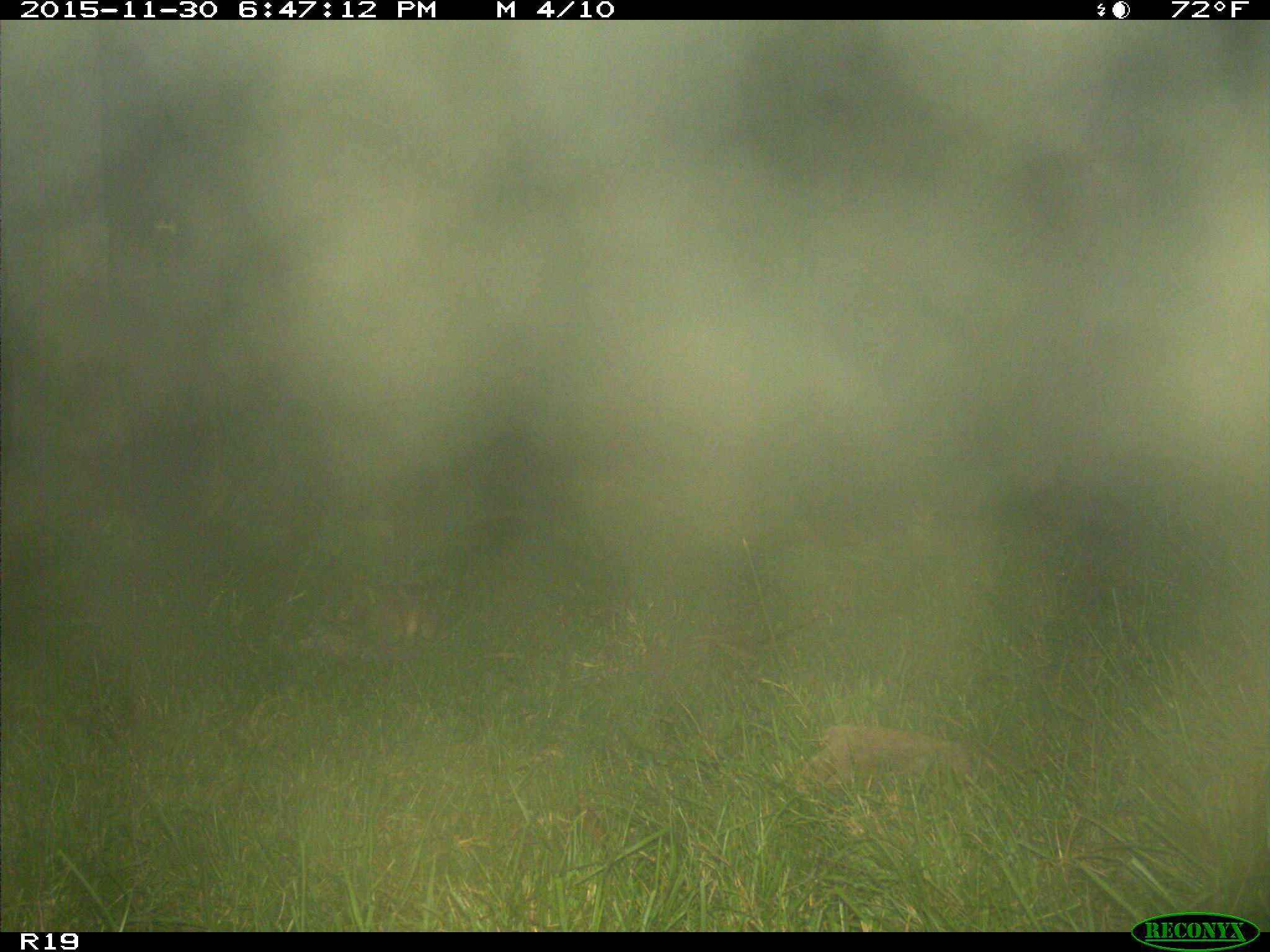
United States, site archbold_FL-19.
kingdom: Animalia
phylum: Chordata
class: Mammalia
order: Cingulata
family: Dasypodidae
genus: Dasypus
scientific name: Dasypus novemcinctus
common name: nine-banded armadillo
Dasypus novemcinctus (nine-banded armadillo).